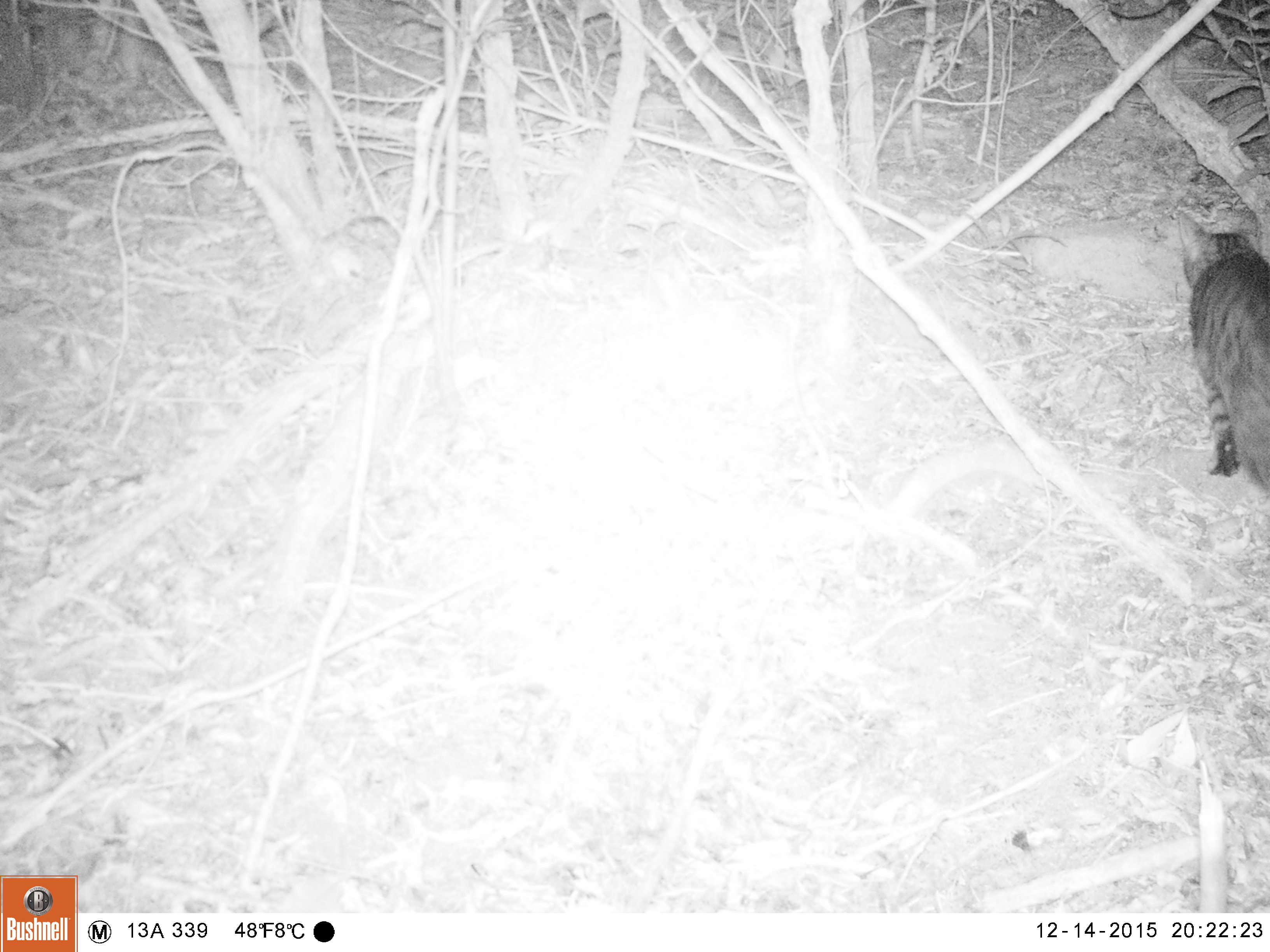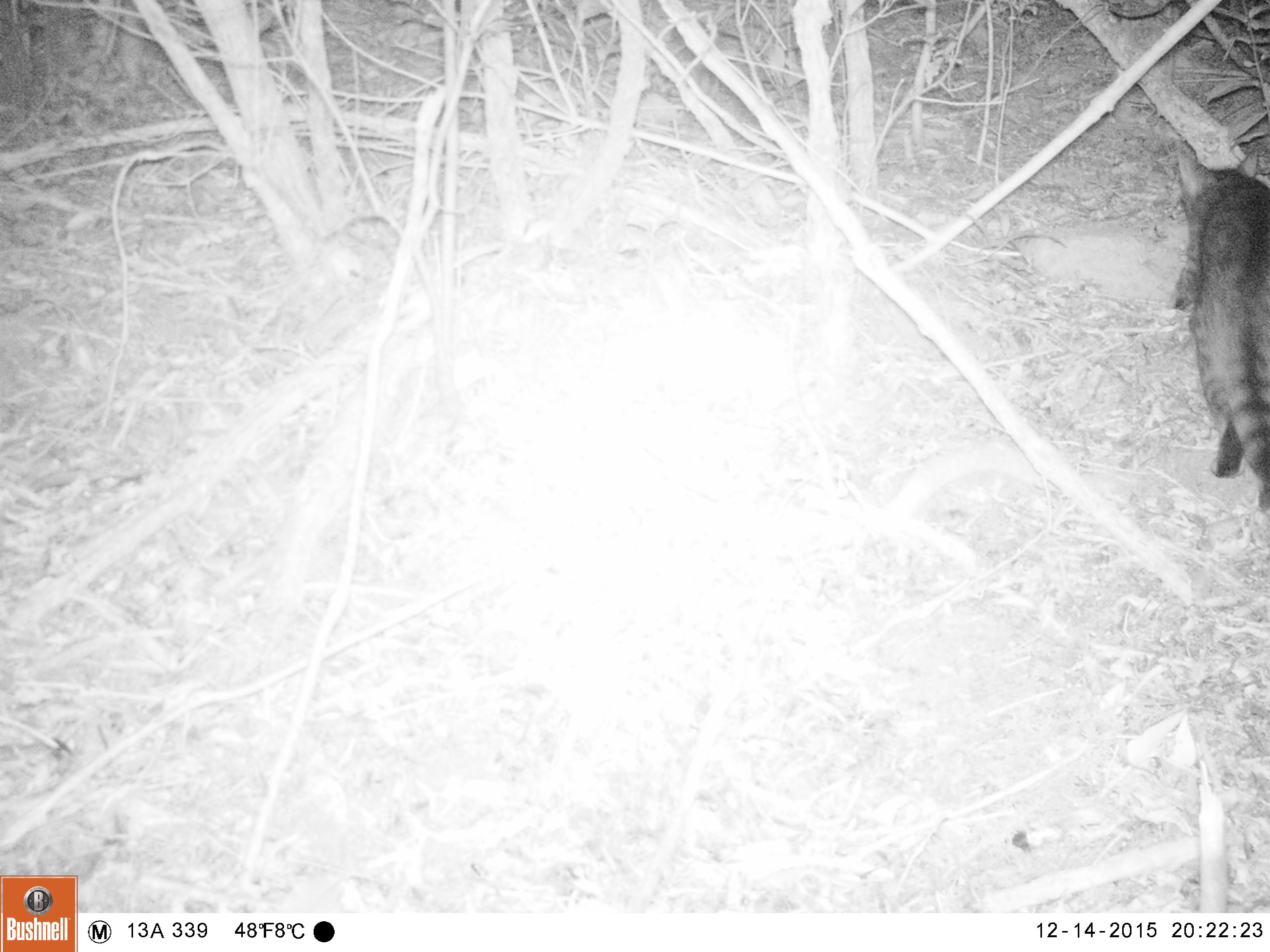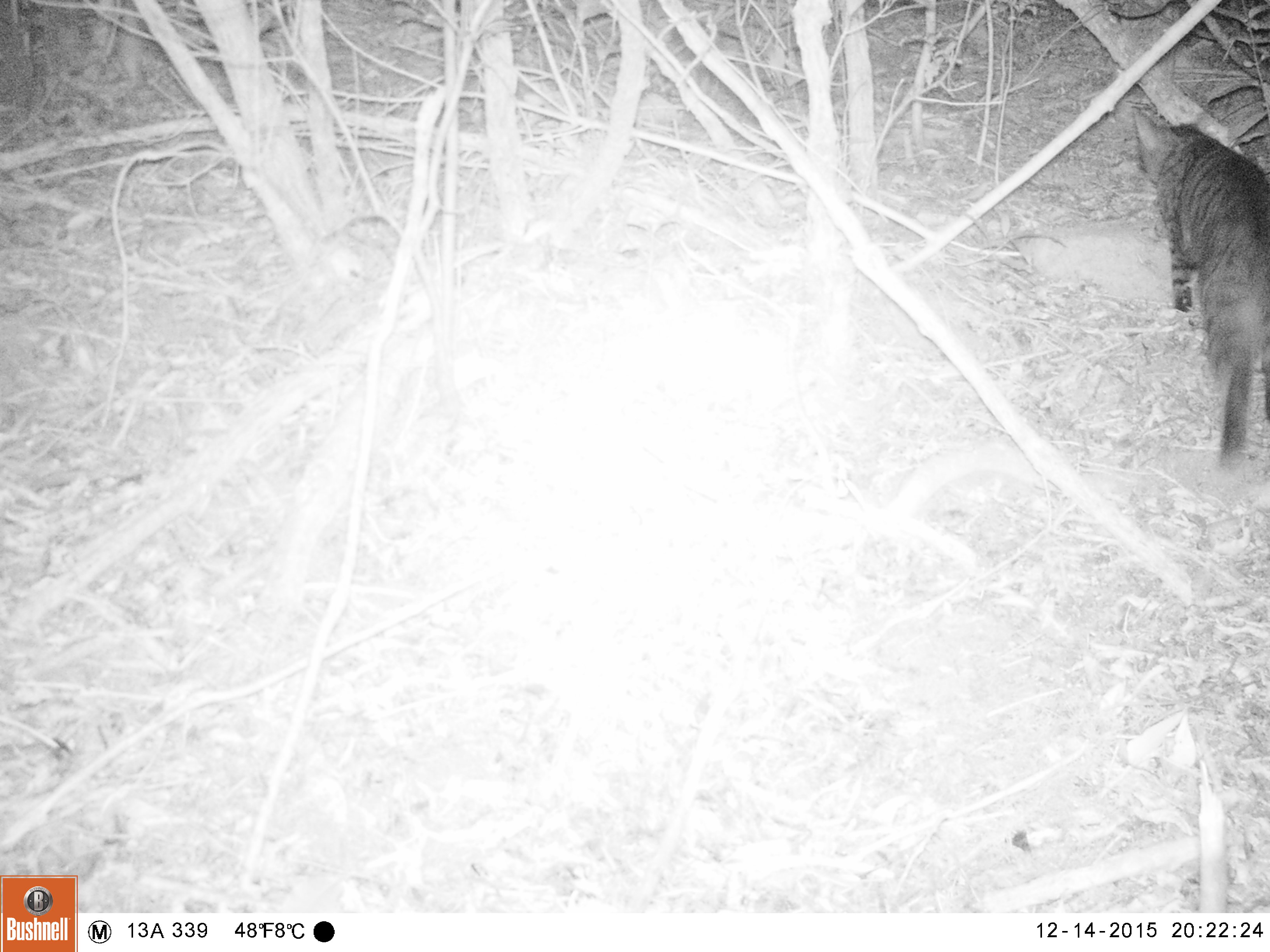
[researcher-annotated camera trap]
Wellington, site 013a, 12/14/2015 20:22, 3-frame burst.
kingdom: Animalia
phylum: Chordata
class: Mammalia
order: Carnivora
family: Felidae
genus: Felis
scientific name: Felis catus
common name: cat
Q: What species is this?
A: Cat (Felis catus).